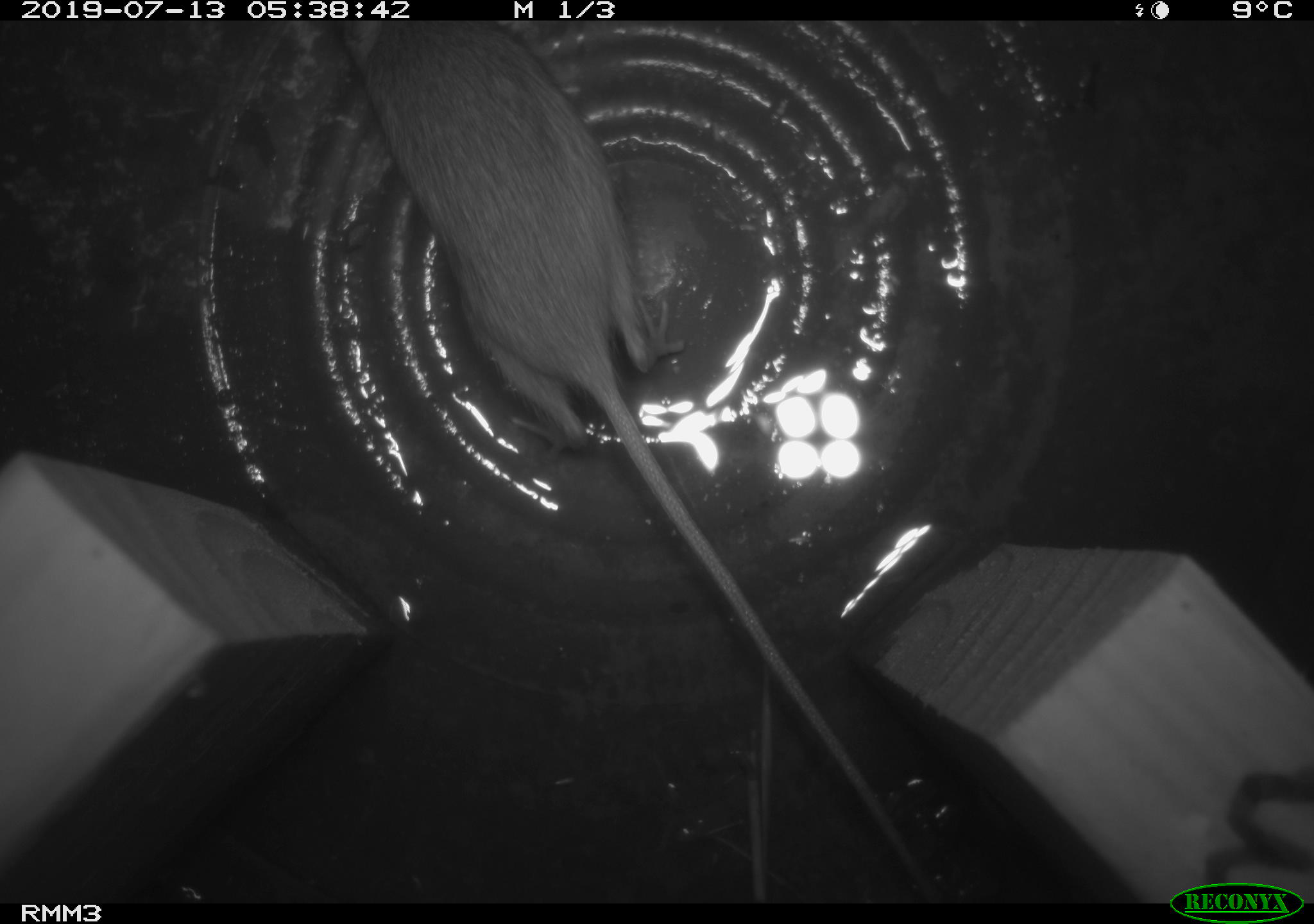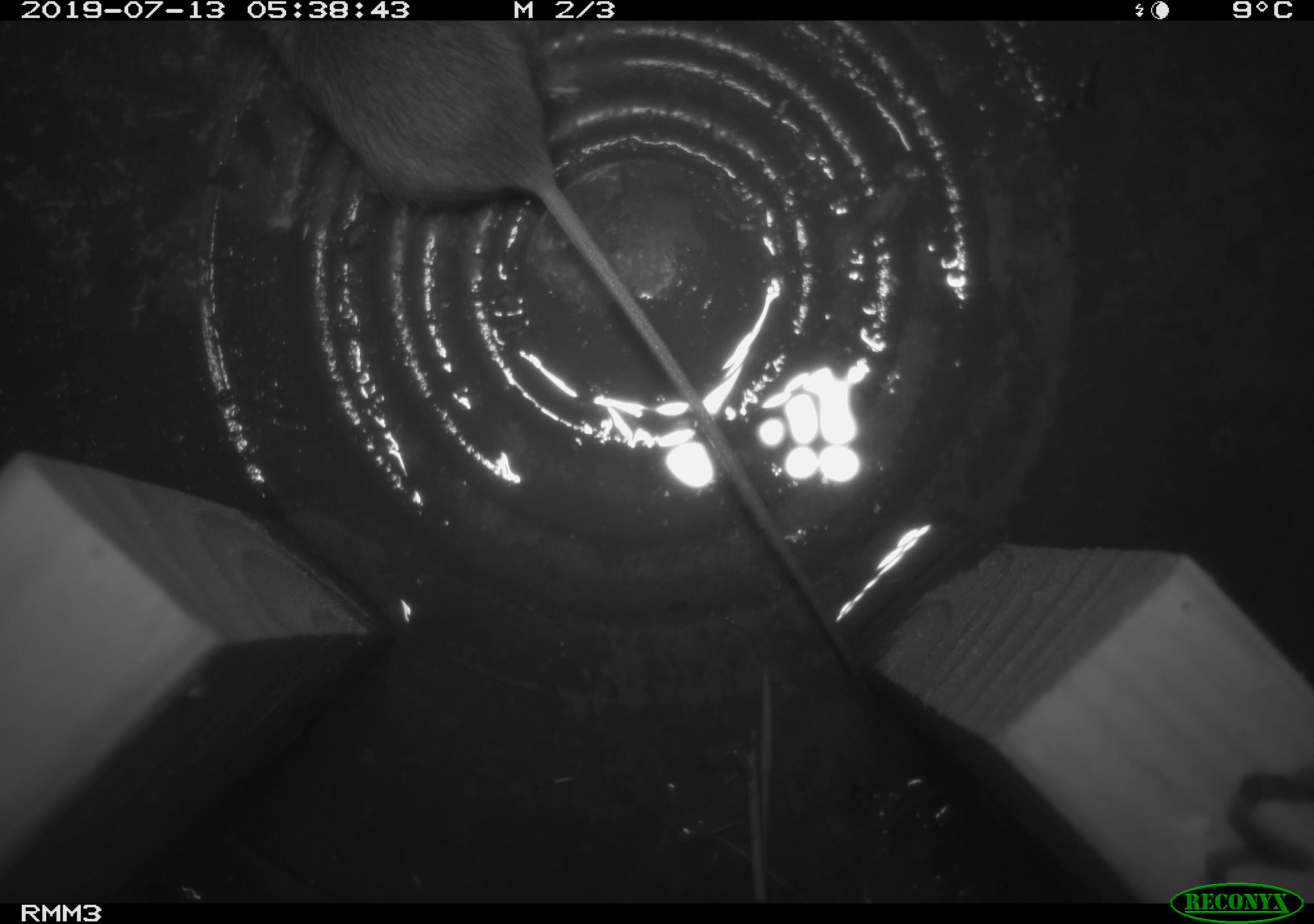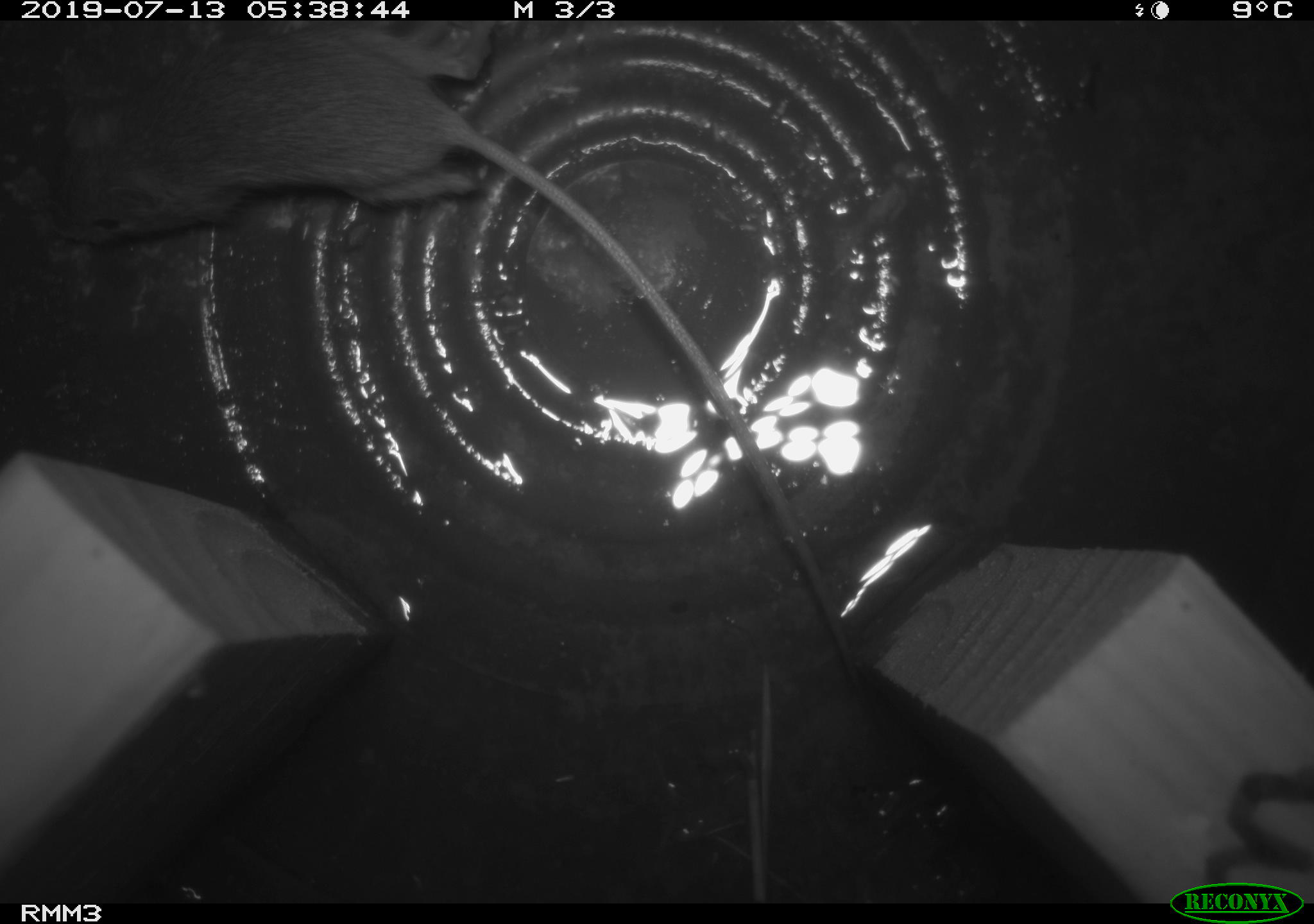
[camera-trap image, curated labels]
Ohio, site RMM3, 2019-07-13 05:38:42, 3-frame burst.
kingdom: Animalia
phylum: Chordata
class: Mammalia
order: Rodentia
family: Zapodidae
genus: Napaeozapus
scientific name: Napaeozapus insignis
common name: woodland jumping mouse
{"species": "woodland jumping mouse (Napaeozapus insignis)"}